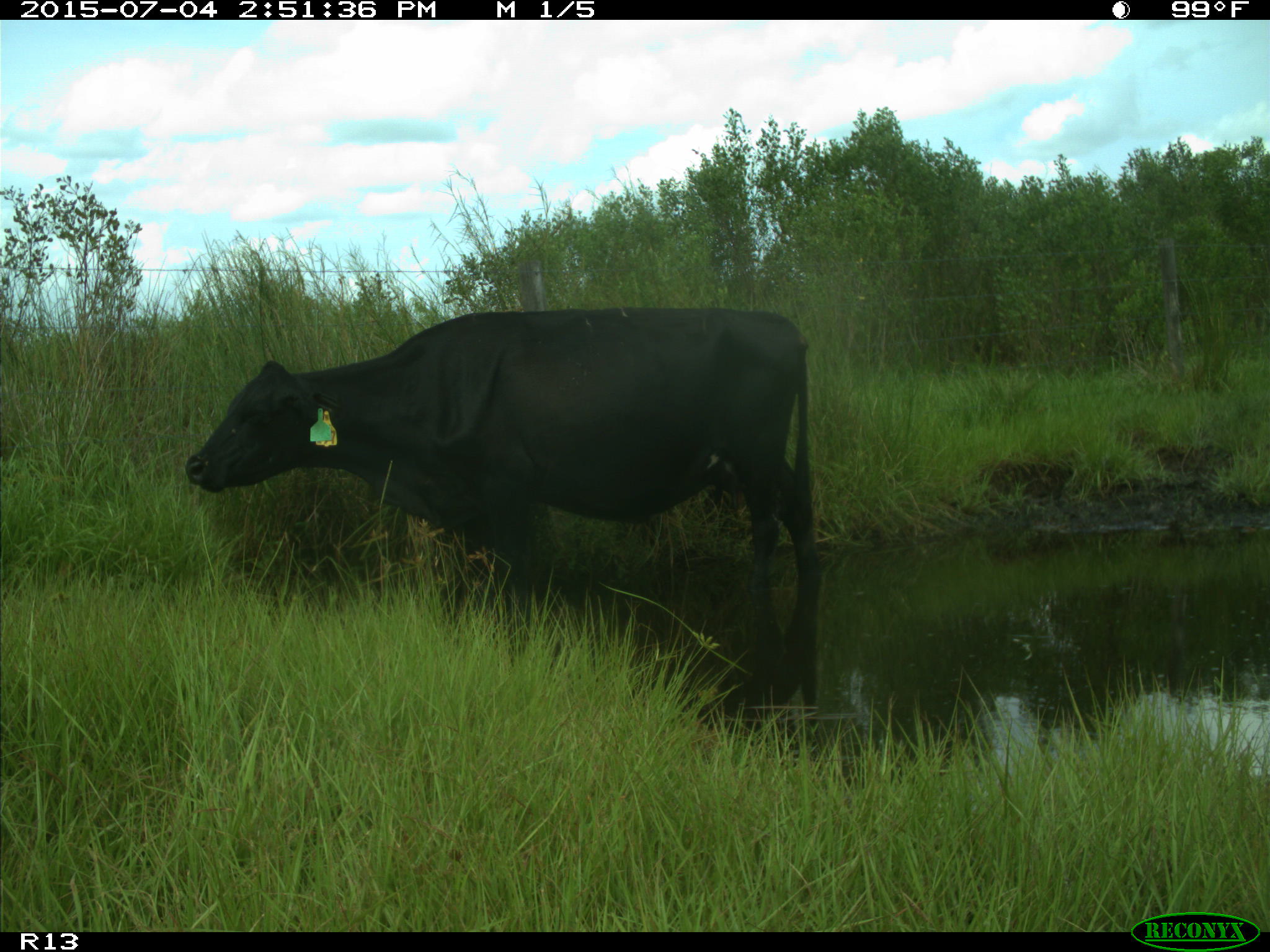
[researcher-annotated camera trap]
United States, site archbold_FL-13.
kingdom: Animalia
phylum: Chordata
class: Mammalia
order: Artiodactyla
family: Bovidae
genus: Bos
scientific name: Bos taurus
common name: domestic cow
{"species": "Bos taurus (domestic cow)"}